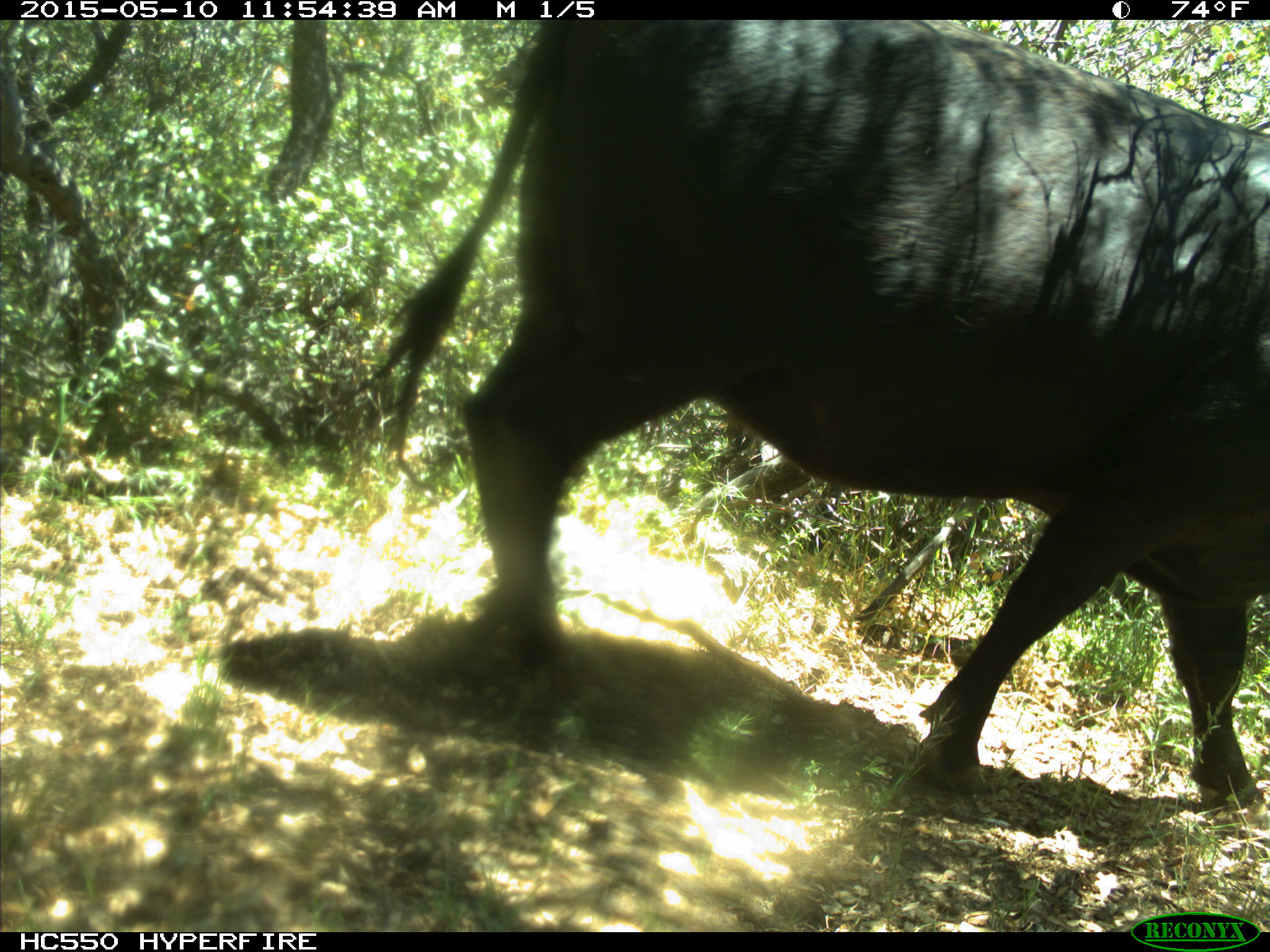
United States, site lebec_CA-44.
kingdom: Animalia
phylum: Chordata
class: Mammalia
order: Artiodactyla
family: Bovidae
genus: Bos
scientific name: Bos taurus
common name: domestic cow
Bos taurus (domestic cow).